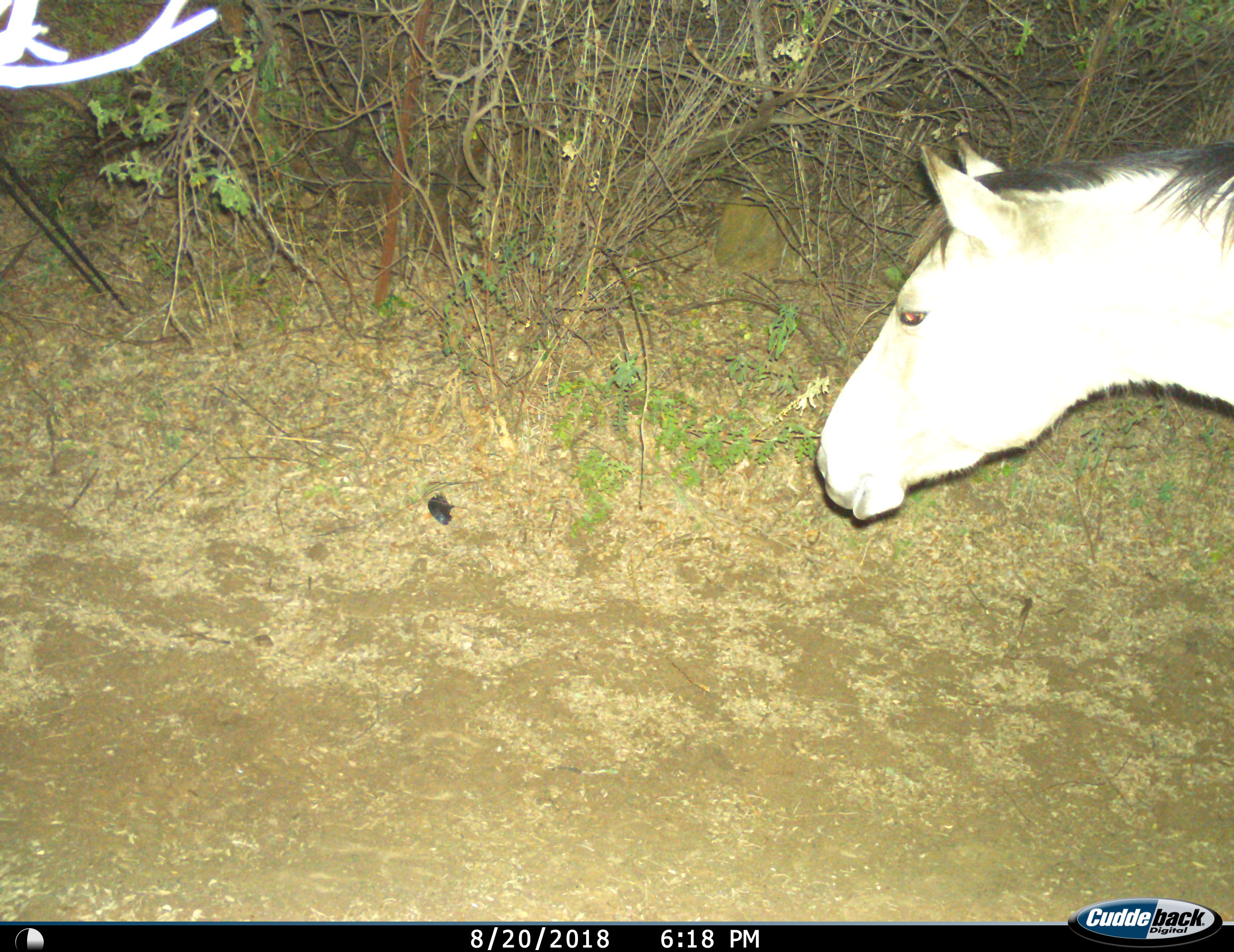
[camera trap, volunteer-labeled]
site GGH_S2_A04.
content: unidentified animal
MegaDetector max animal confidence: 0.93